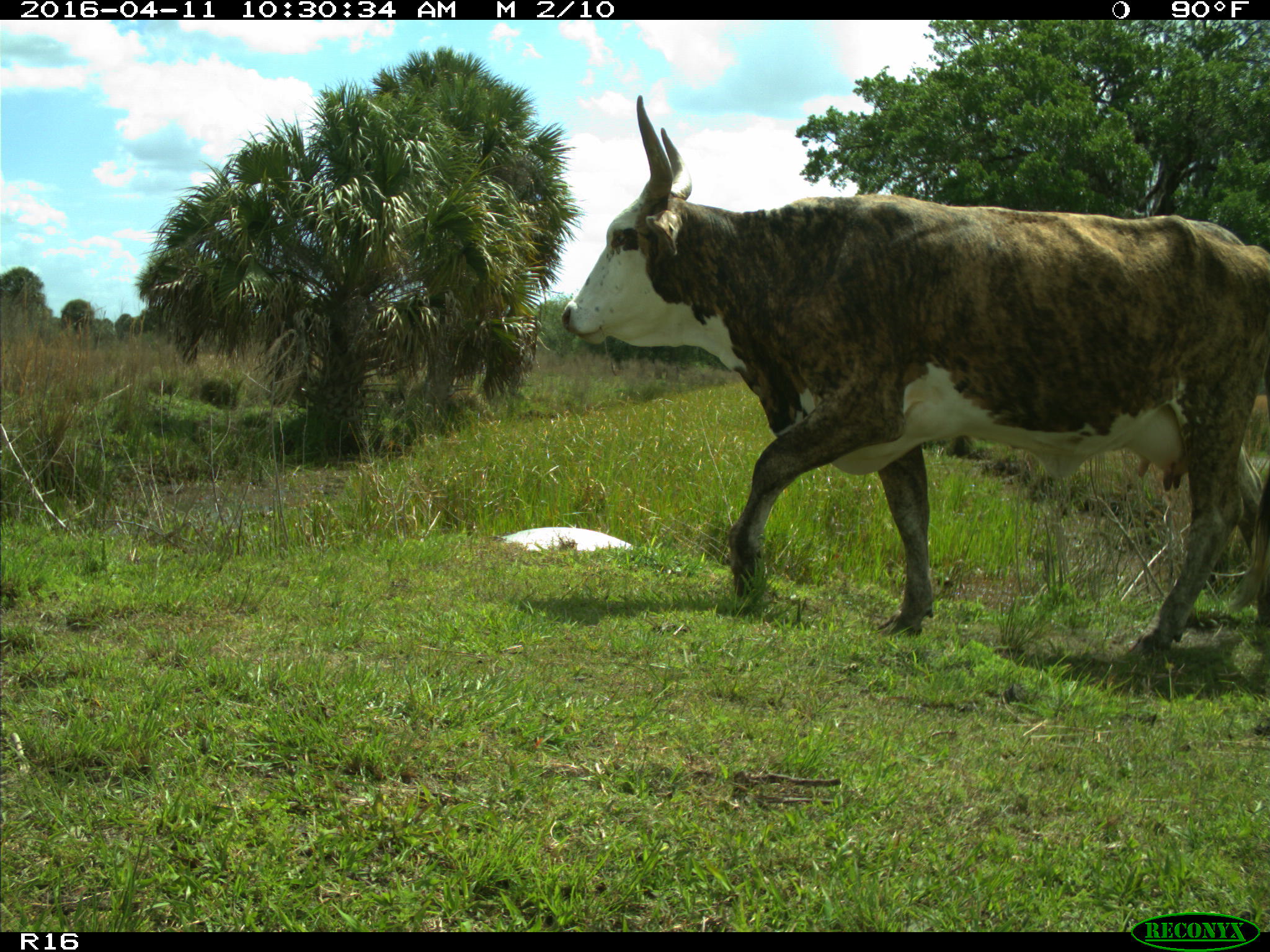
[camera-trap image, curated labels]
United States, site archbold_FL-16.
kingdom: Animalia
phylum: Chordata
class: Mammalia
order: Artiodactyla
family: Bovidae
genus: Bos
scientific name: Bos taurus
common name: domestic cow